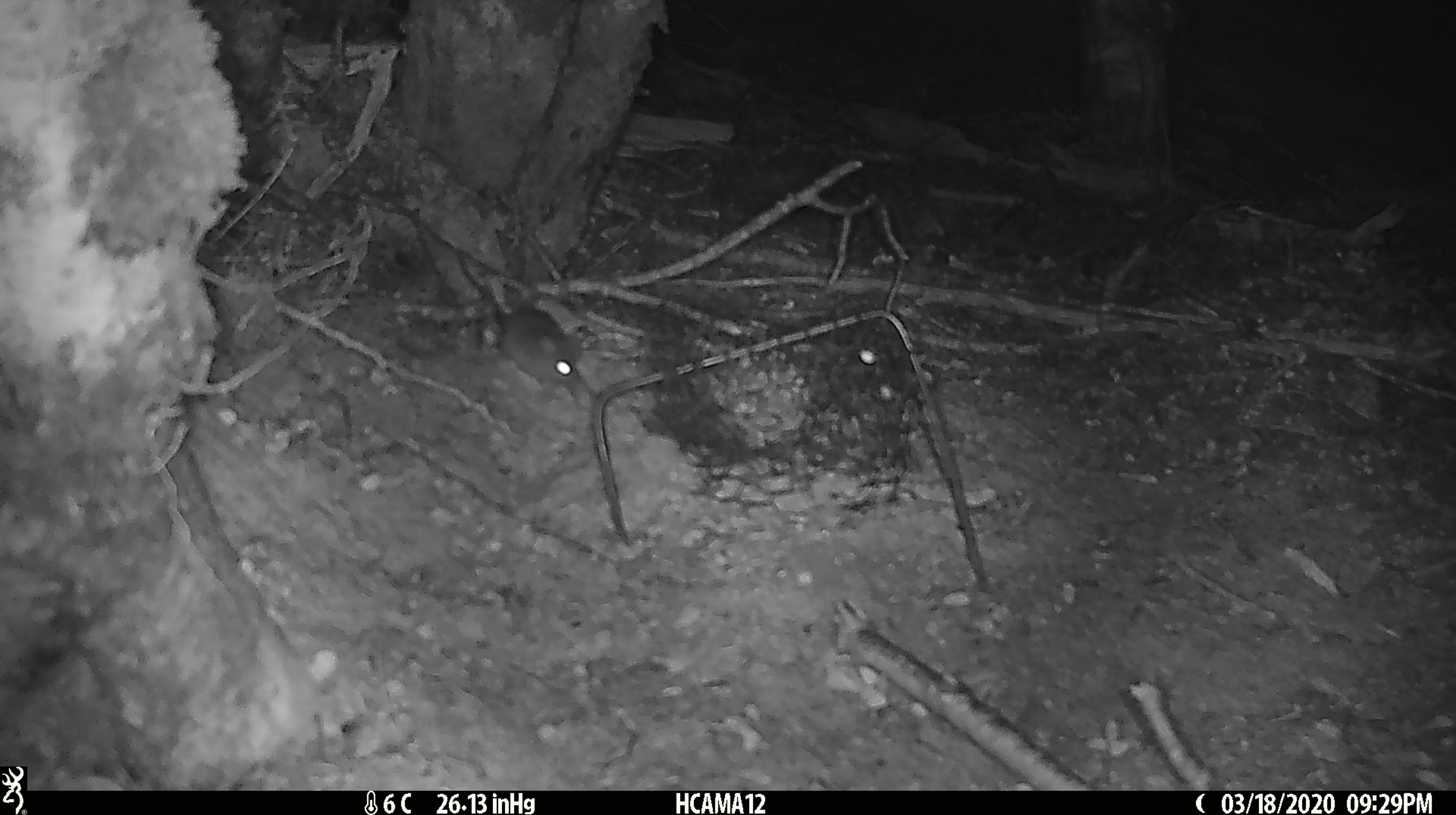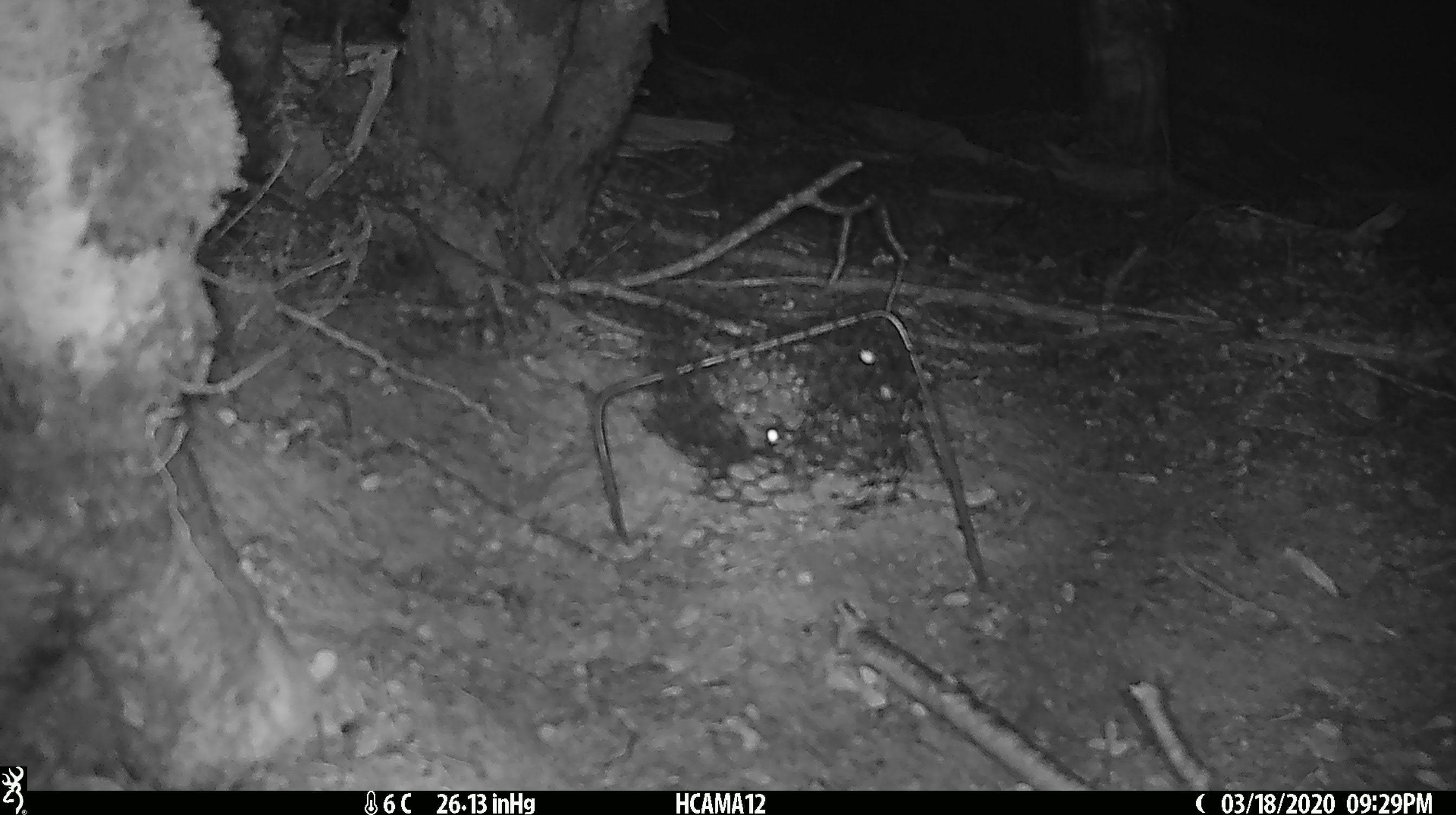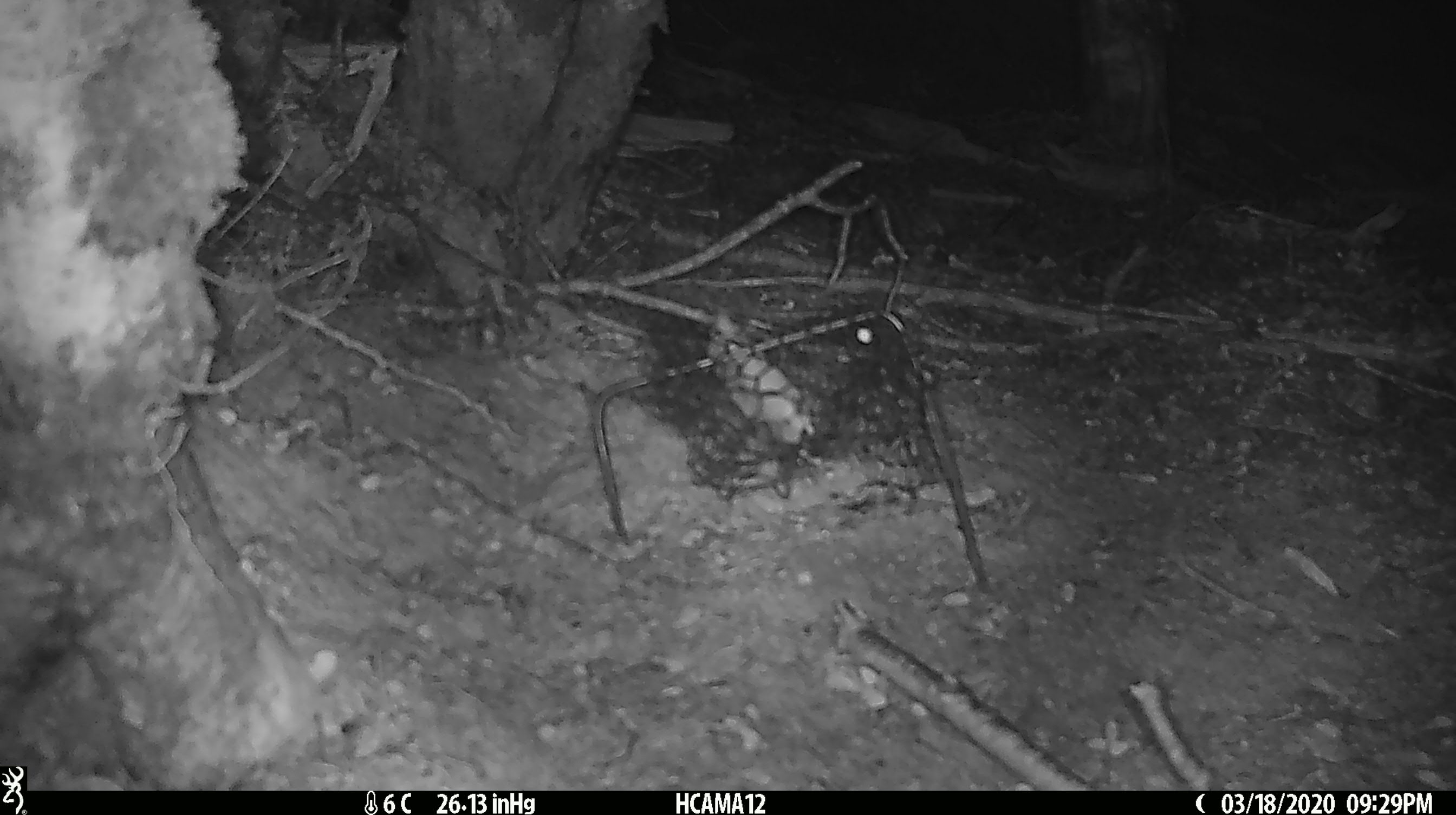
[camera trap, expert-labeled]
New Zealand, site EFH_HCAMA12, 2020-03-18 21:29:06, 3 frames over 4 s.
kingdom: Animalia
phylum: Chordata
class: Mammalia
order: Rodentia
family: Muridae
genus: Mus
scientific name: Mus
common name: mouse